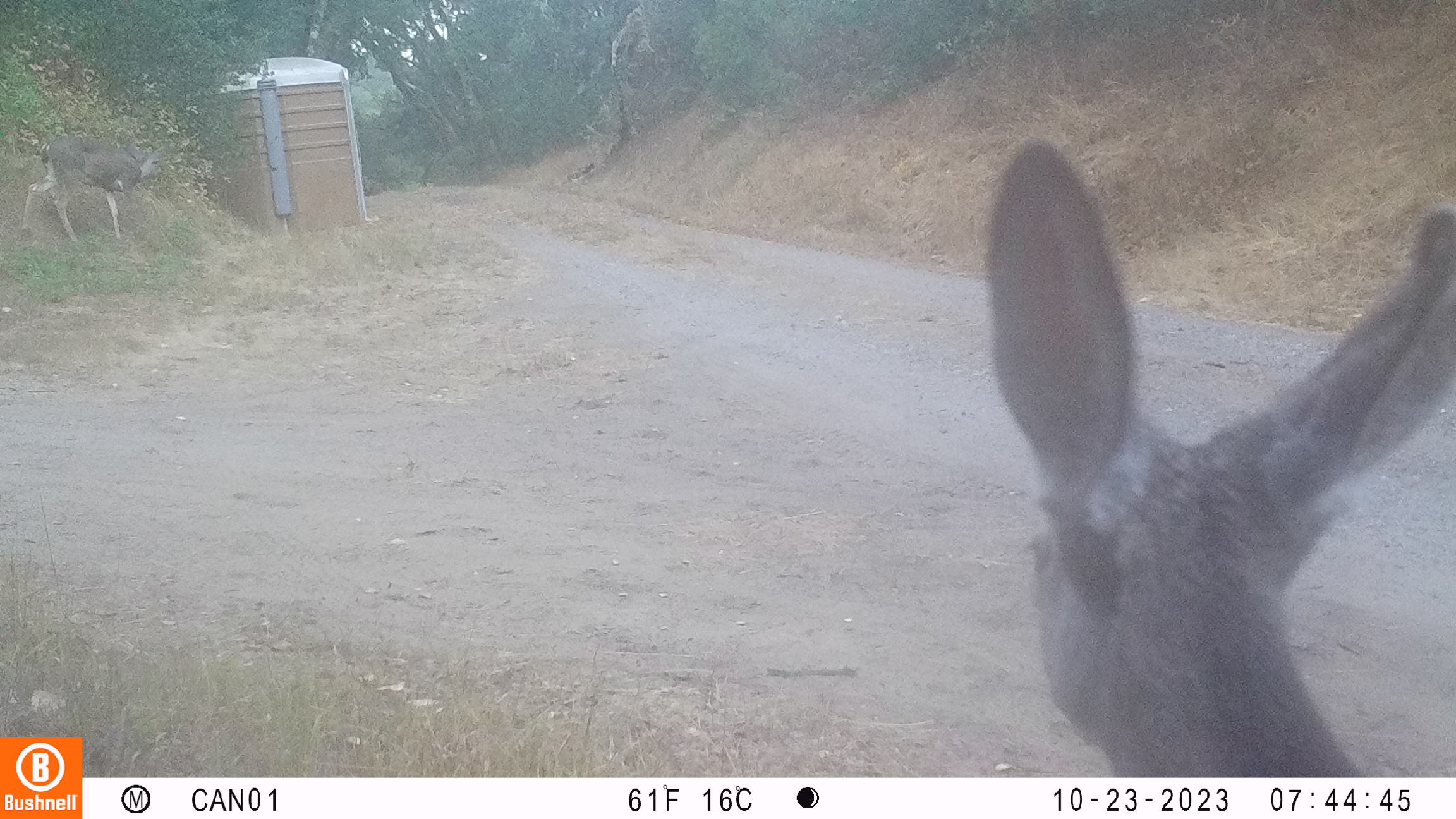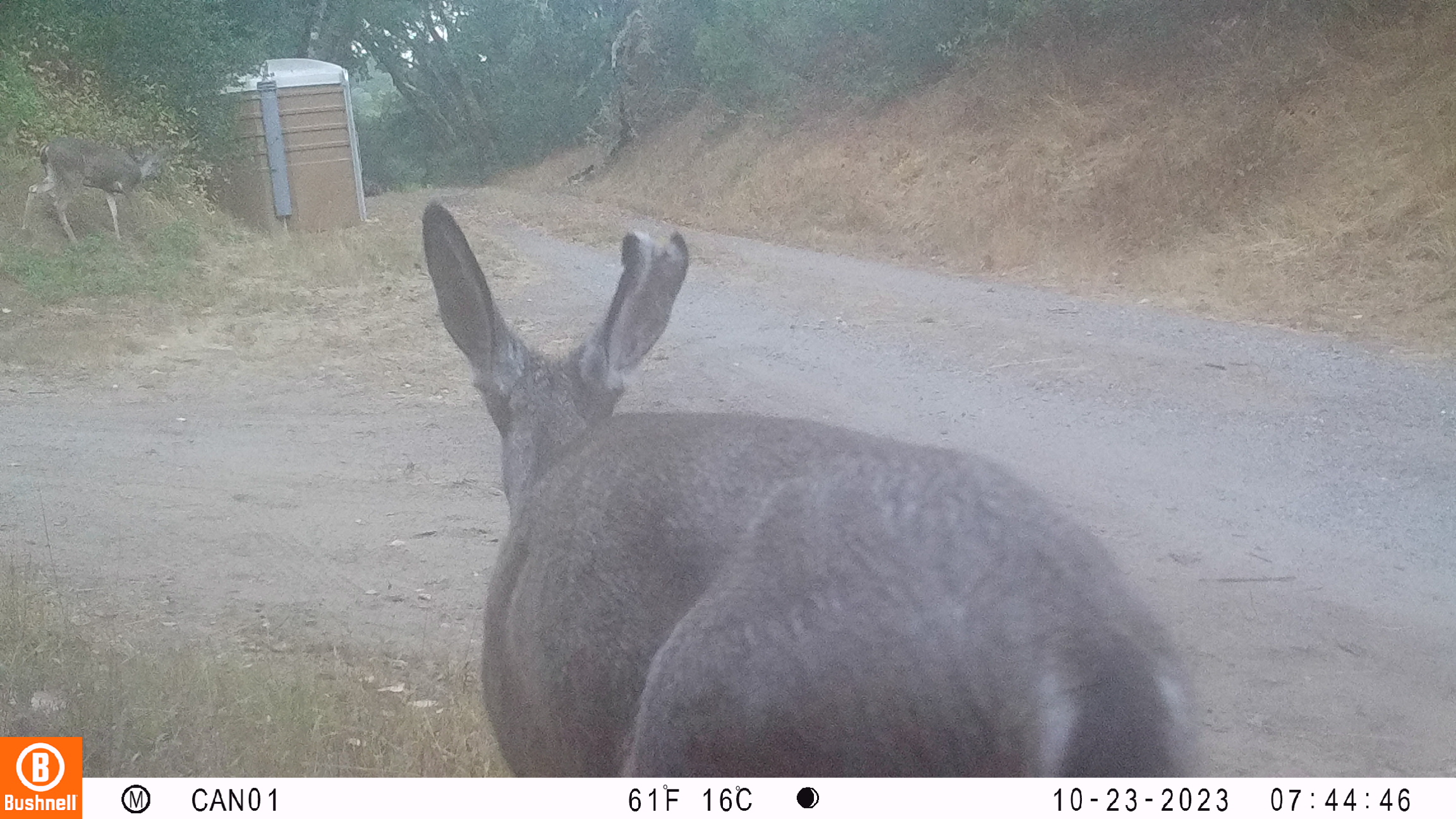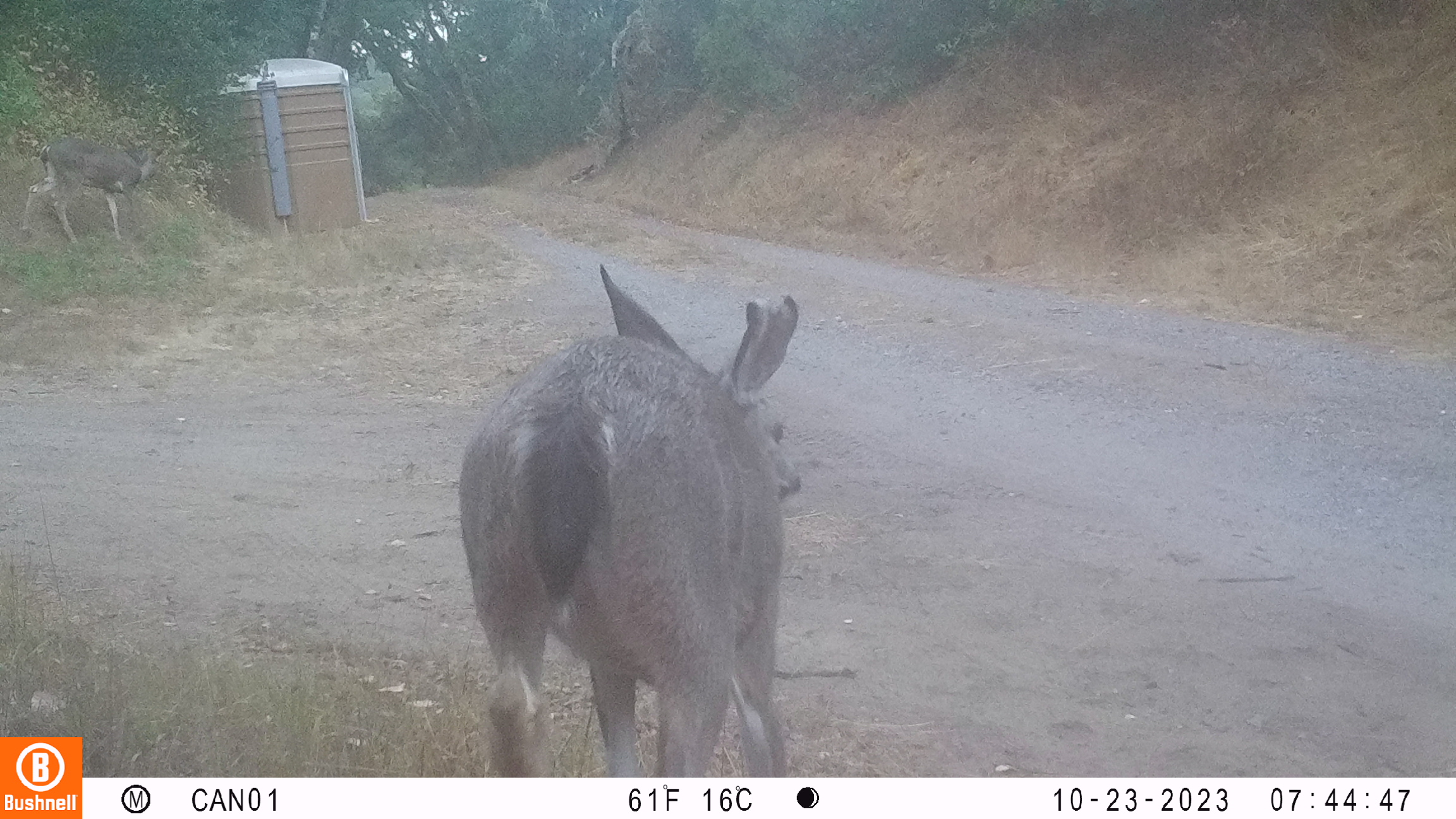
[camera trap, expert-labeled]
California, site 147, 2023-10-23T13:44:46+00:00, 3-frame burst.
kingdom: Animalia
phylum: Chordata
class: Mammalia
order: Artiodactyla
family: Cervidae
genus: Odocoileus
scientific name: Odocoileus hemionus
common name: mule deer